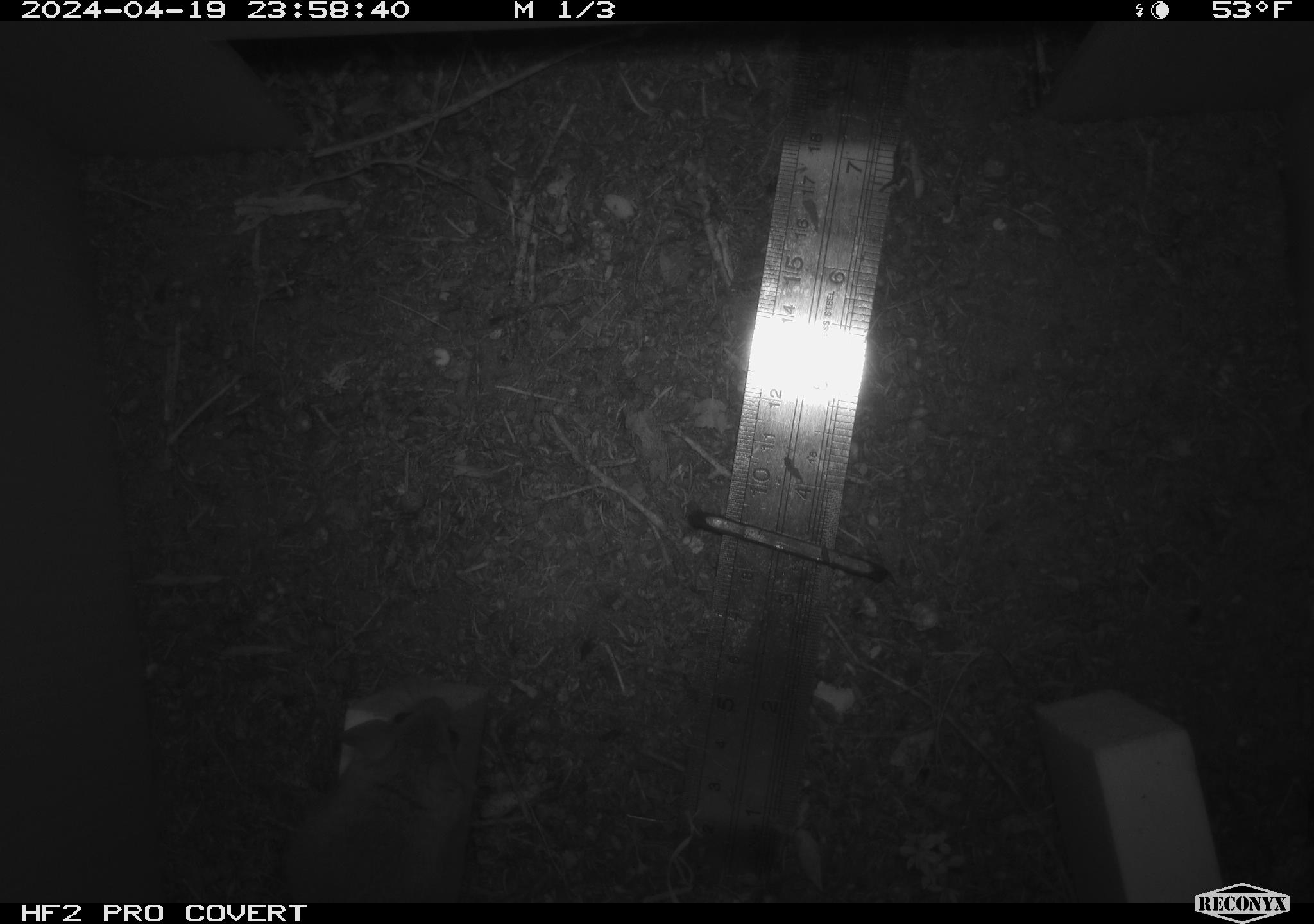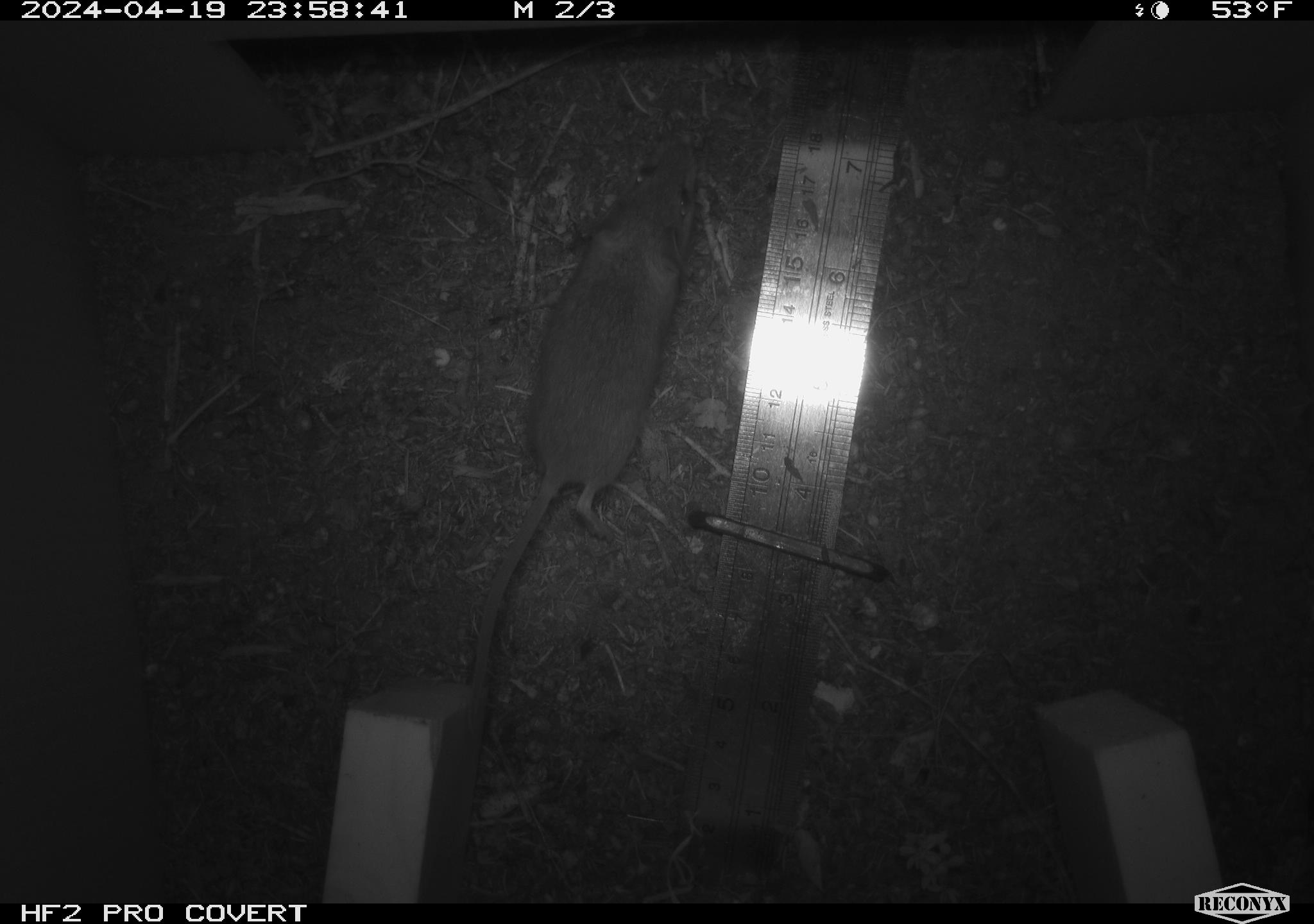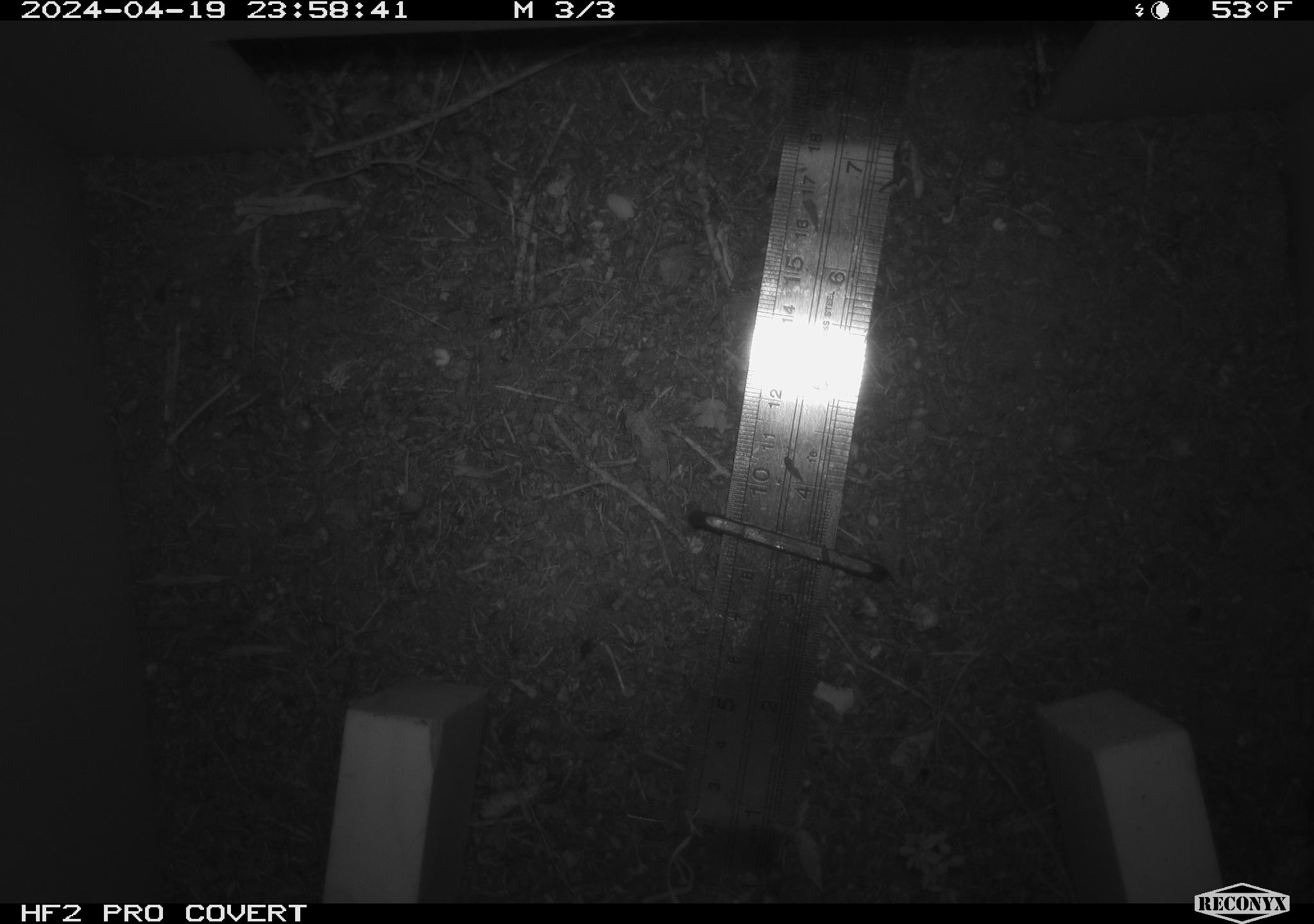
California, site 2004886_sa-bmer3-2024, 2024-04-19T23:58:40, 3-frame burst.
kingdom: Animalia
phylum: Chordata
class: Mammalia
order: Rodentia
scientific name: Rodentia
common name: mouse species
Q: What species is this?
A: Mouse species (Rodentia).